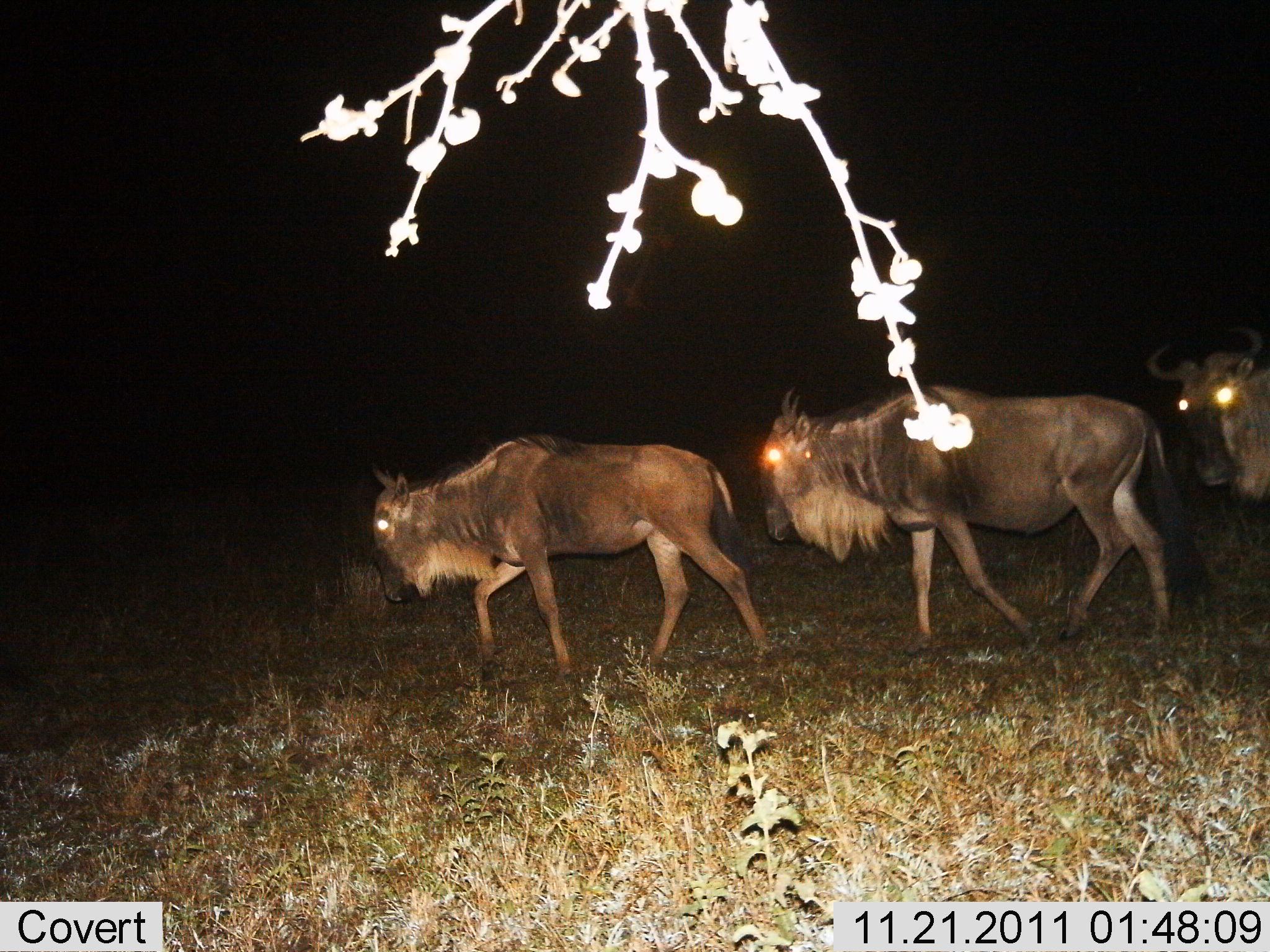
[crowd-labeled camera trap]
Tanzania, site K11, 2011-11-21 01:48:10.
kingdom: Animalia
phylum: Chordata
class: Mammalia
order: Artiodactyla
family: Bovidae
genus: Connochaetes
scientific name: Connochaetes taurinus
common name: blue wildebeest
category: wildebeest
Wildebeest (blue wildebeest) (Connochaetes taurinus), count 3. Behavior (volunteer vote fractions): standing 0%, resting 0%, moving 100%, interacting 0%. Young present (vote fraction): 0%. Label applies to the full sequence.